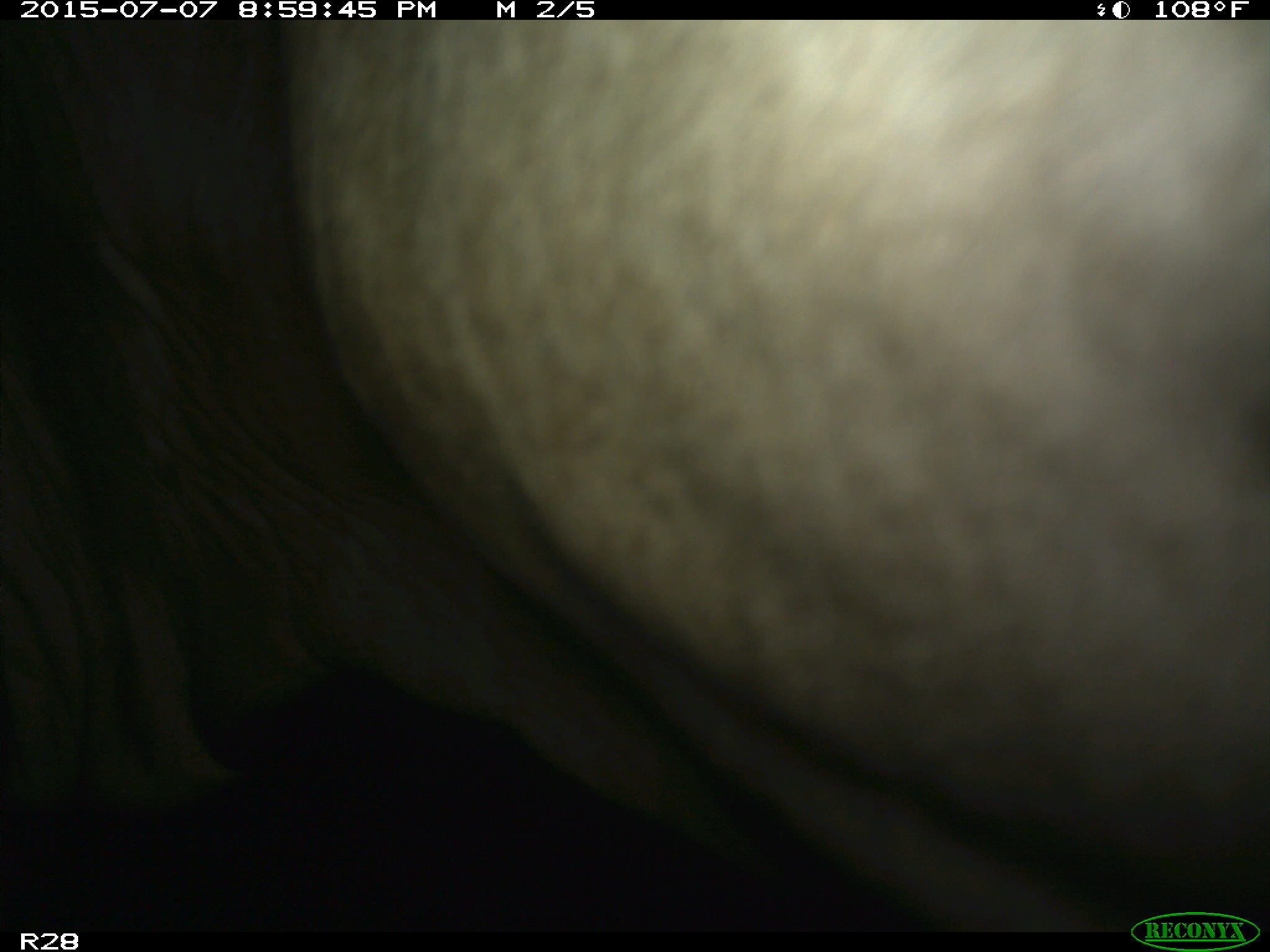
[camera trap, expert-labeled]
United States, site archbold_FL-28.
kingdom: Animalia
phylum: Chordata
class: Mammalia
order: Artiodactyla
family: Bovidae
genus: Bos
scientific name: Bos taurus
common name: domestic cow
Bos taurus (domestic cow).